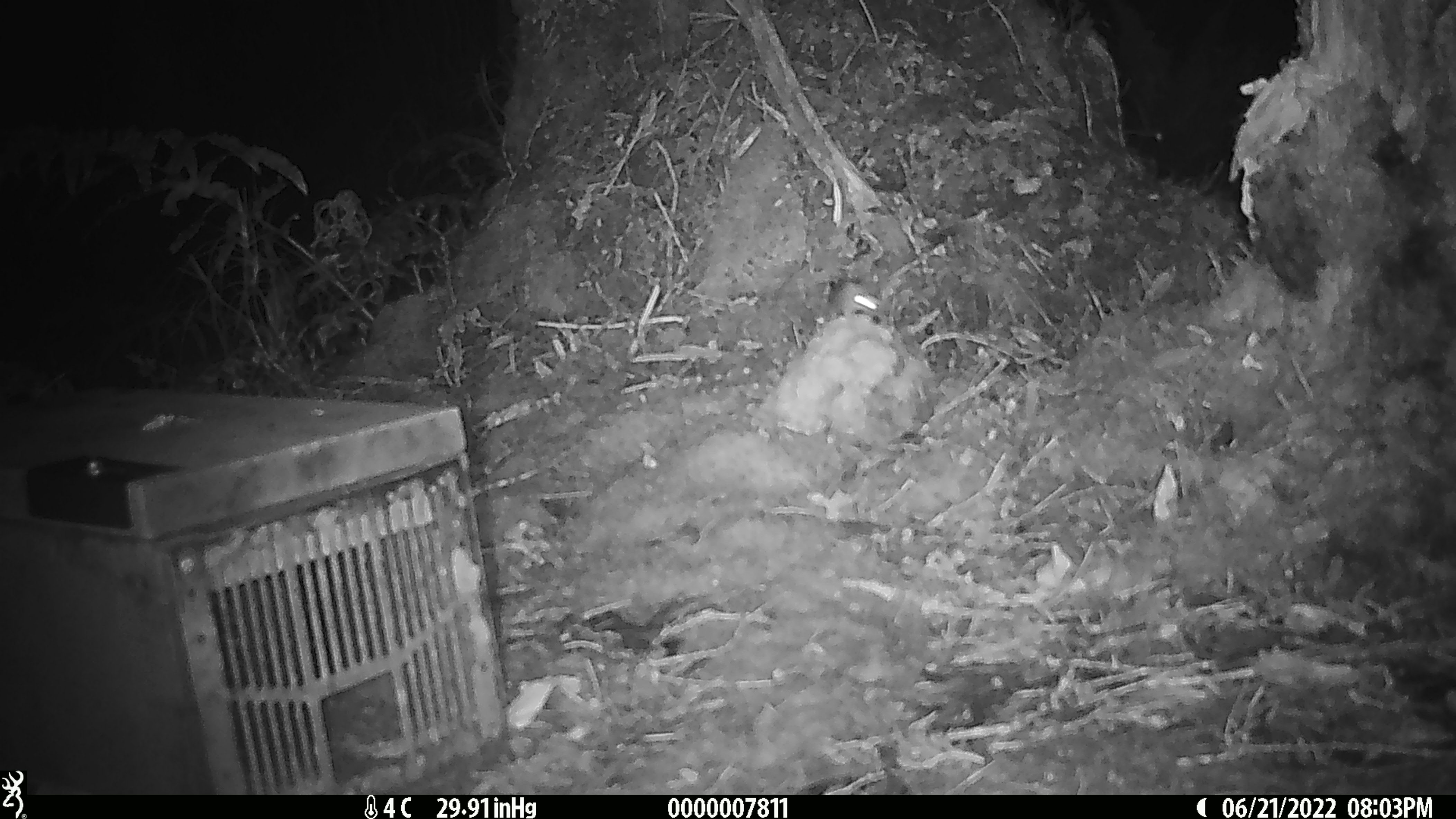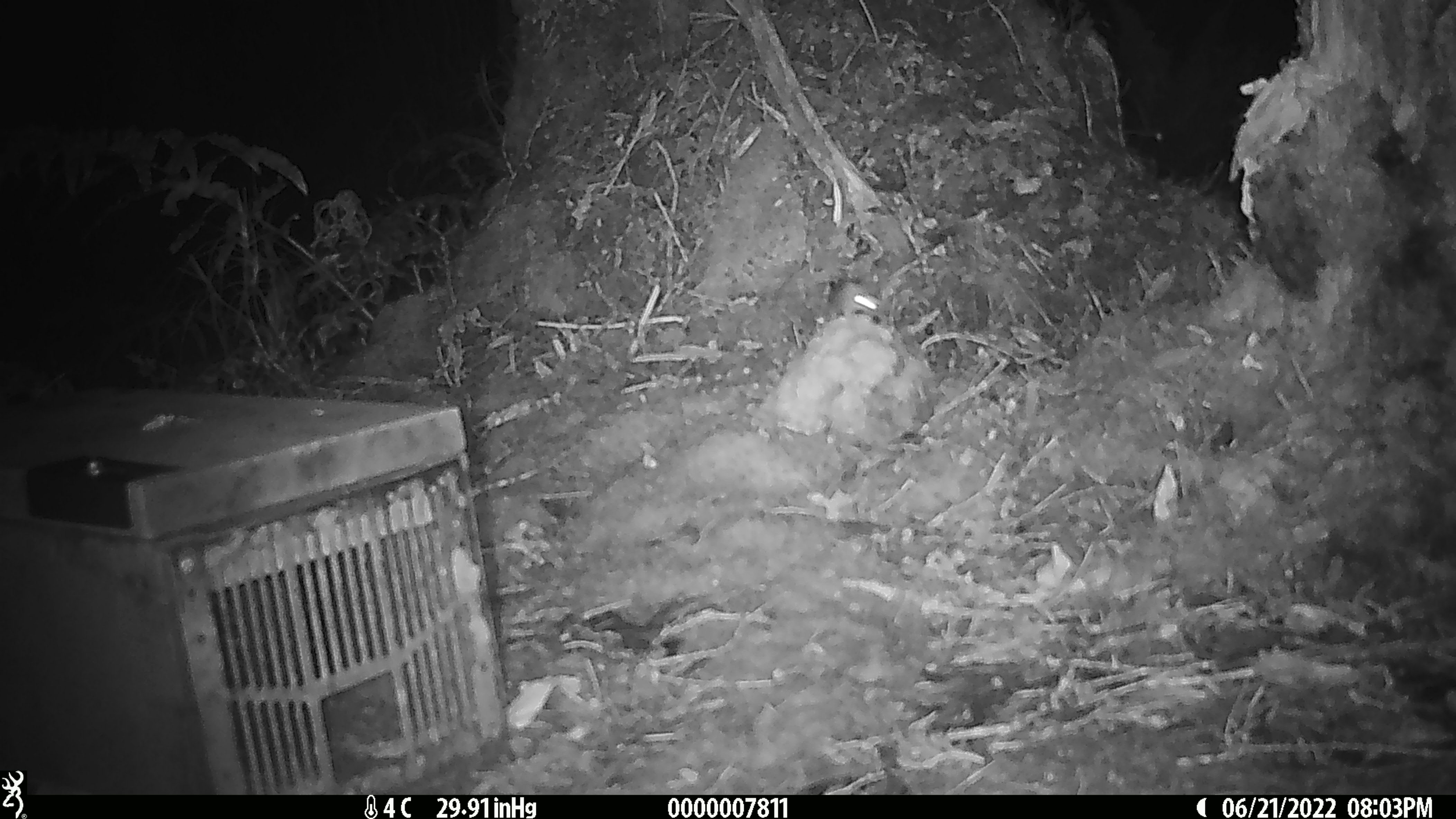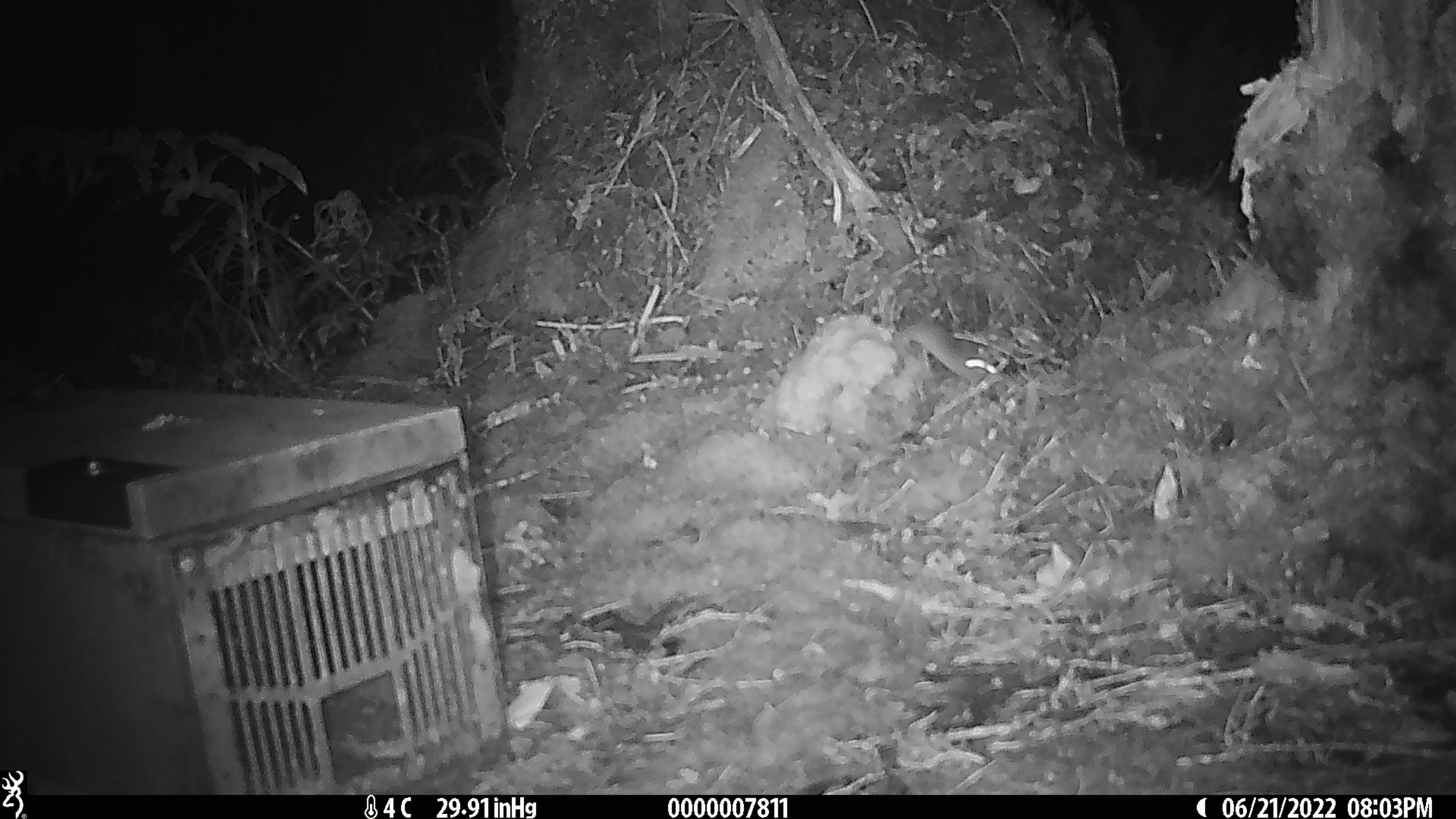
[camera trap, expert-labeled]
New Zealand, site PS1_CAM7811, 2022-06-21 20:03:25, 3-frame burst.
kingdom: Animalia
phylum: Chordata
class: Mammalia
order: Rodentia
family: Muridae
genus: Mus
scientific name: Mus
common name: mouse